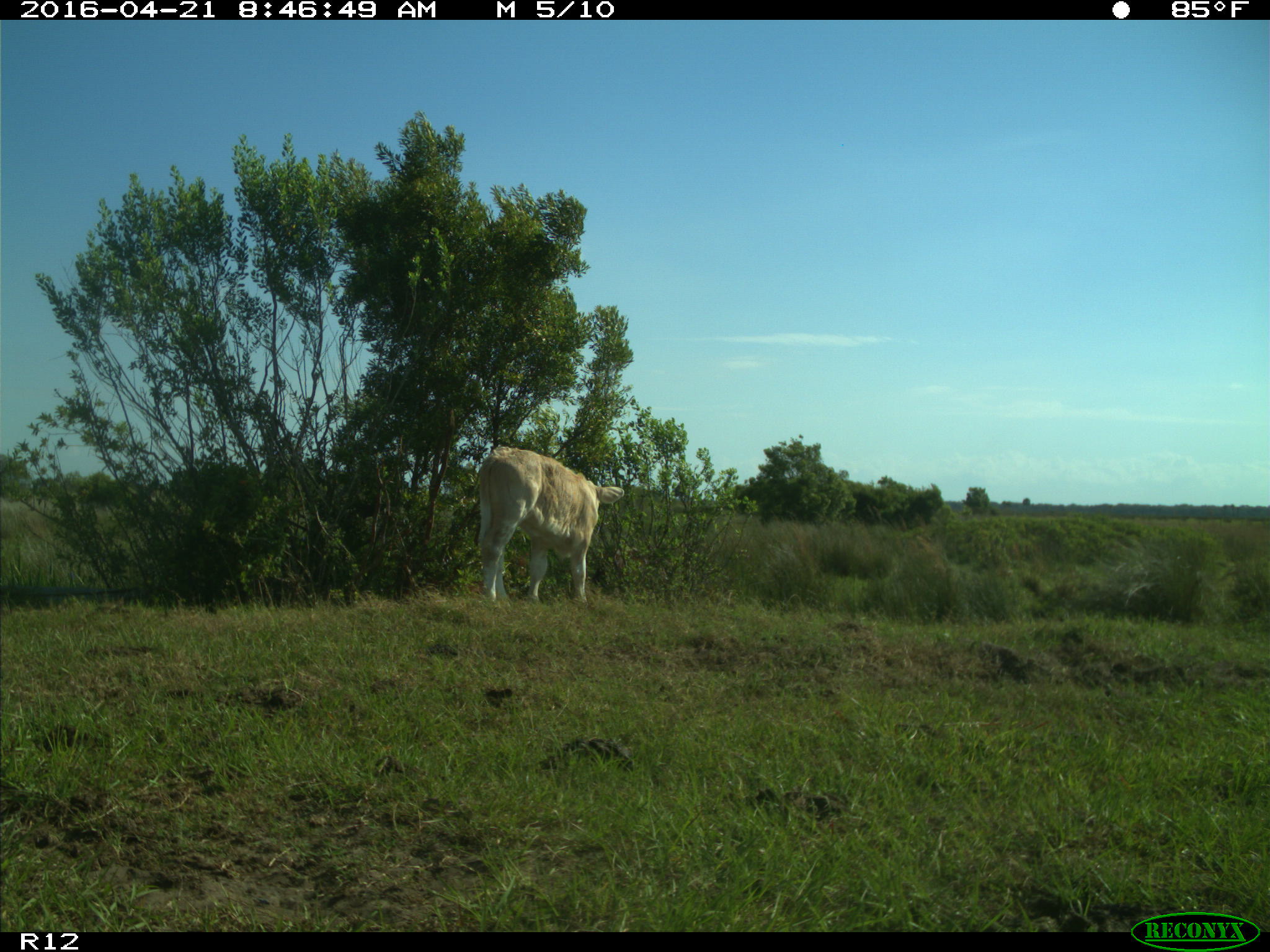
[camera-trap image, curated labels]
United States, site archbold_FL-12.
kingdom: Animalia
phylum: Chordata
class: Mammalia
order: Artiodactyla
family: Bovidae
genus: Bos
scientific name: Bos taurus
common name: domestic cow